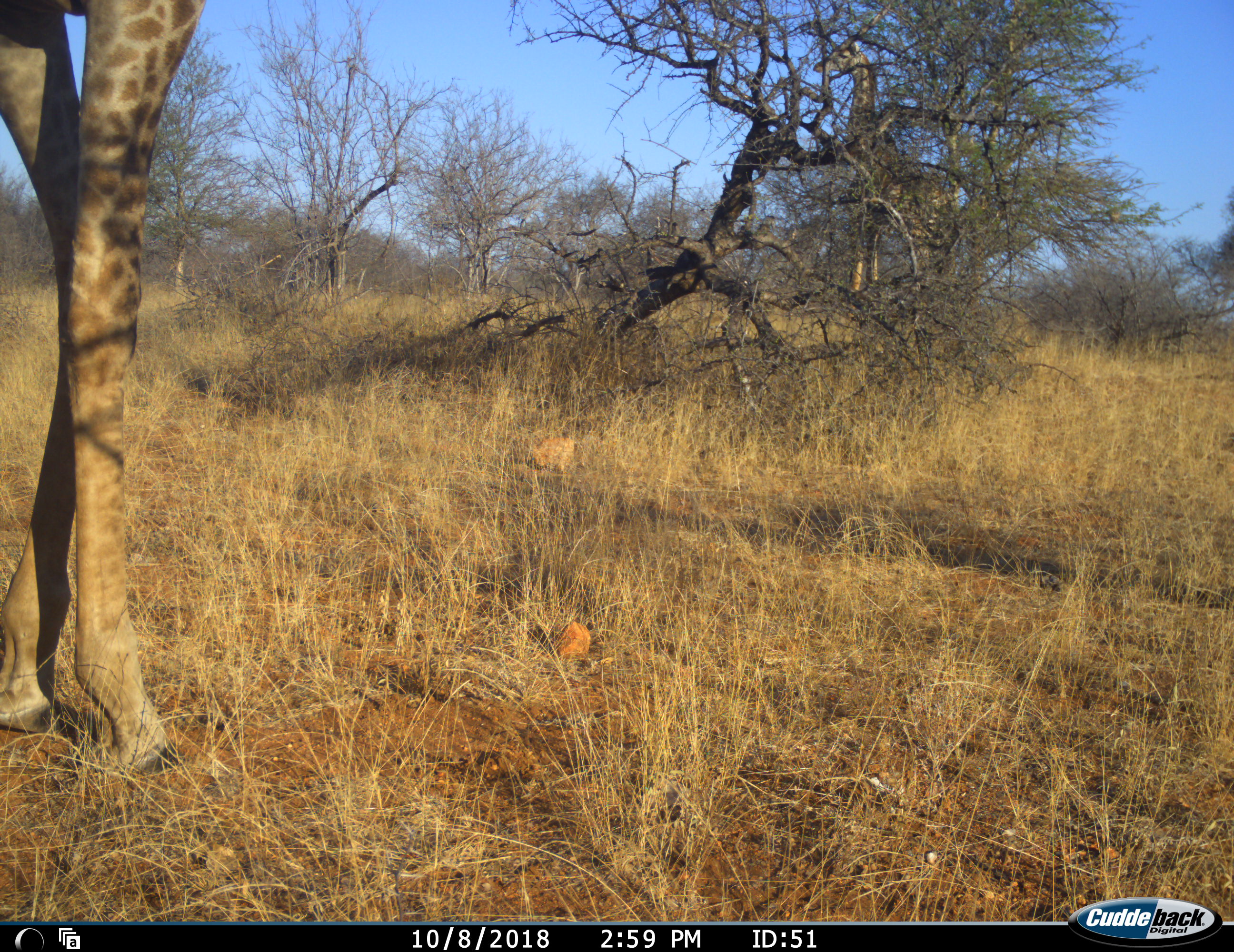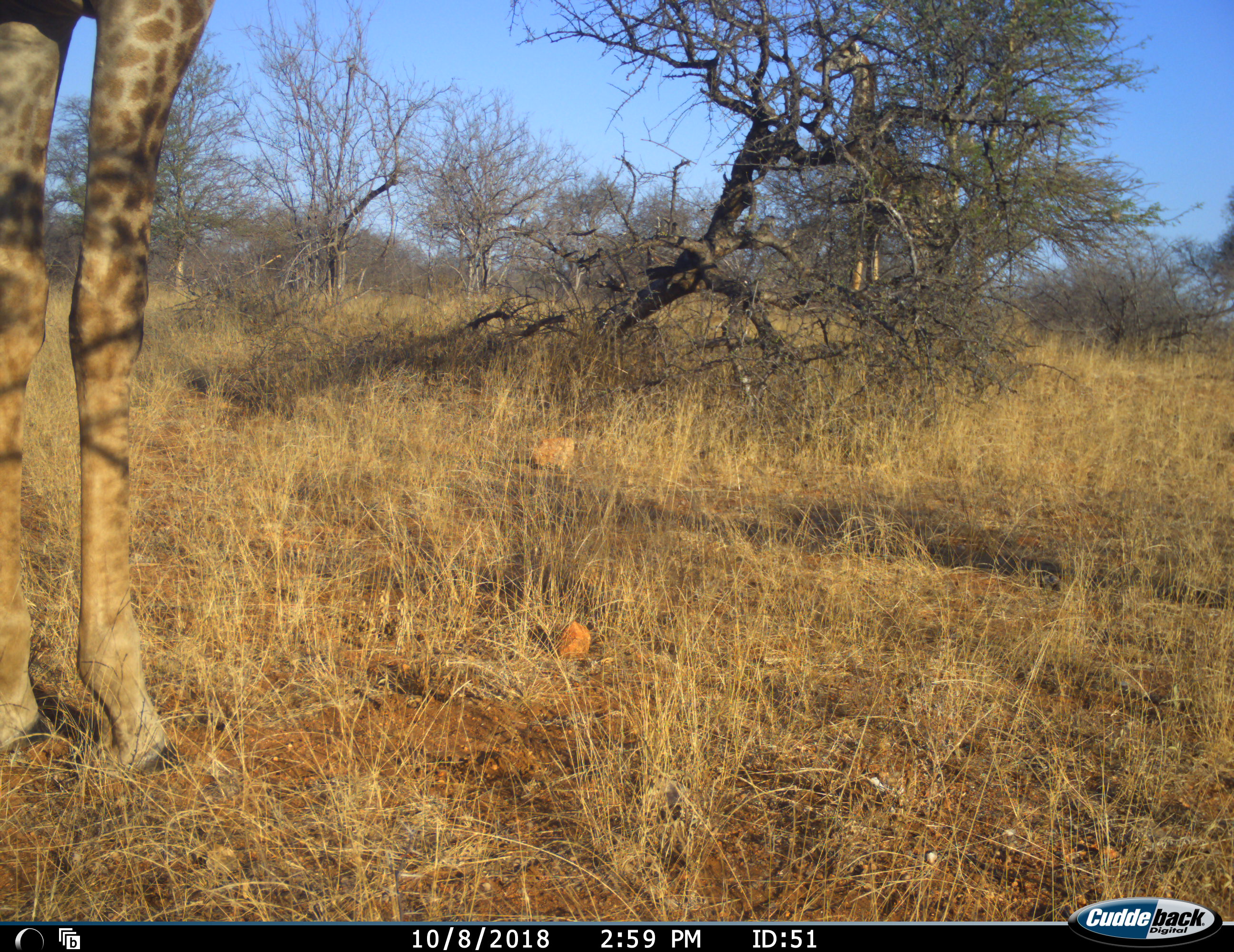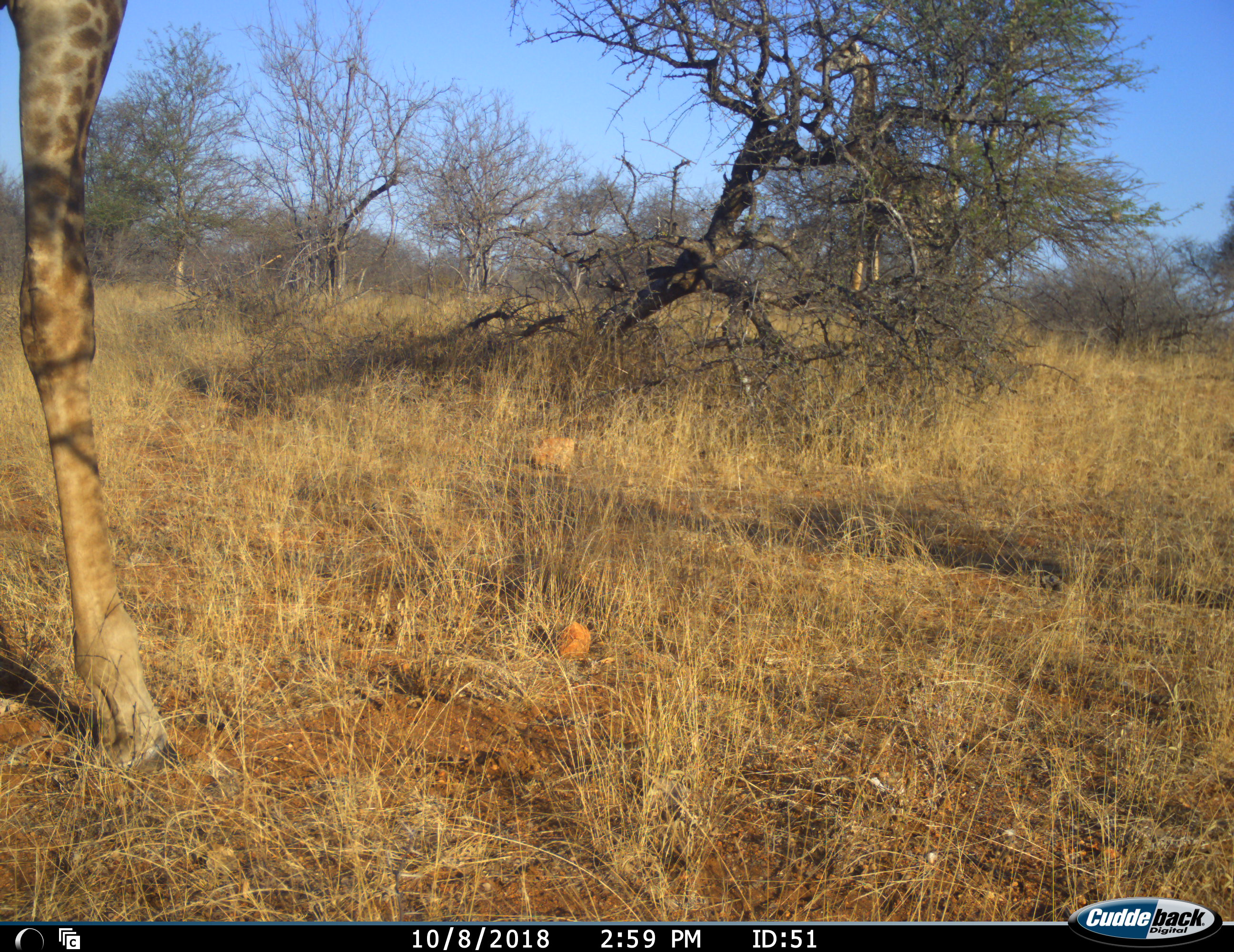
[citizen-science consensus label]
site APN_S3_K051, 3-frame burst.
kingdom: Animalia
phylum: Chordata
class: Mammalia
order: Artiodactyla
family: Giraffidae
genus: Giraffa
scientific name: Giraffa camelopardalis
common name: giraffe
Giraffe (Giraffa camelopardalis), count 1. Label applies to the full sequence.